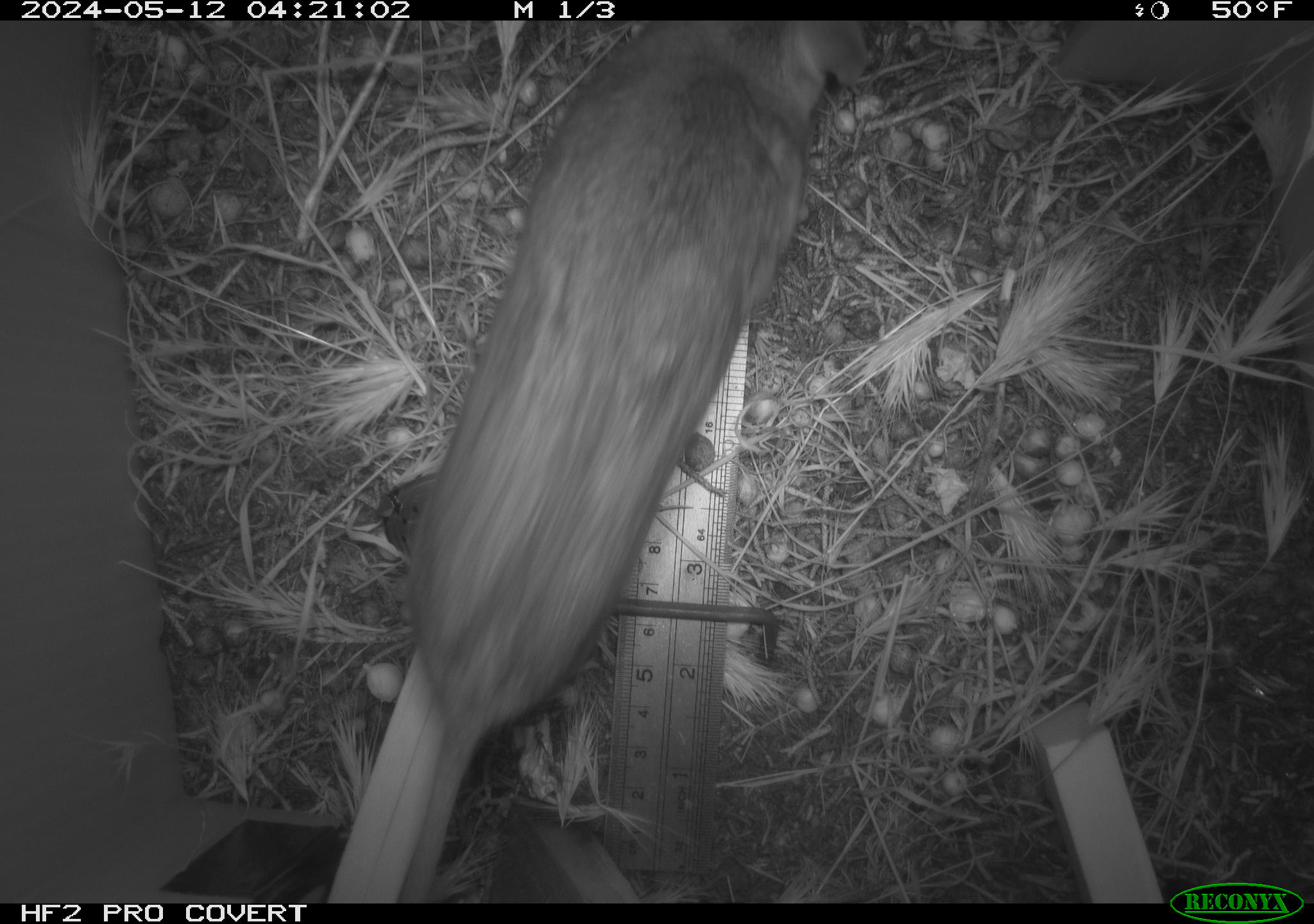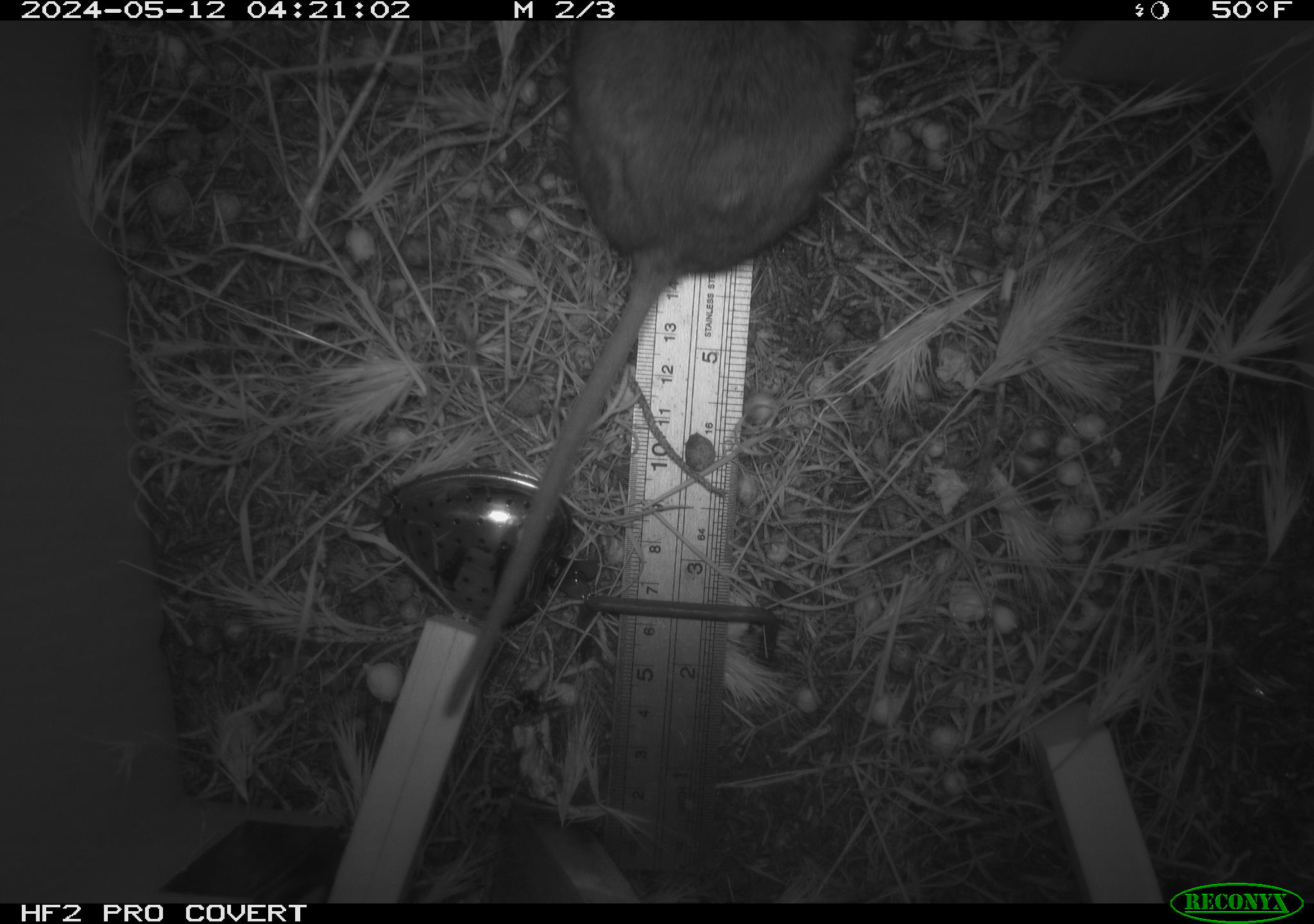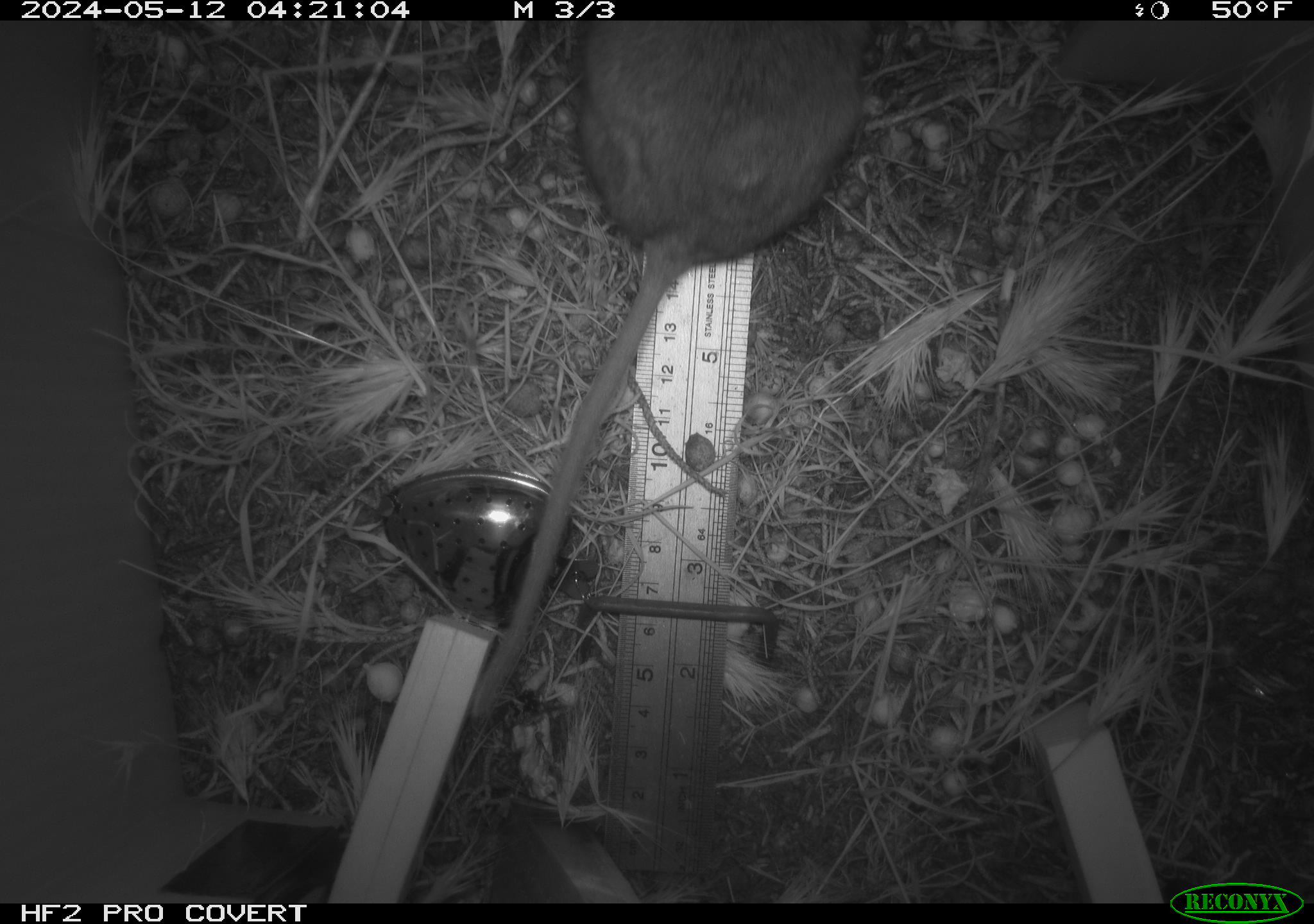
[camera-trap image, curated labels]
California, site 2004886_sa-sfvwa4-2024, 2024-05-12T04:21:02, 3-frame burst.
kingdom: Animalia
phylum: Chordata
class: Mammalia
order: Rodentia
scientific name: Rodentia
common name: mouse species